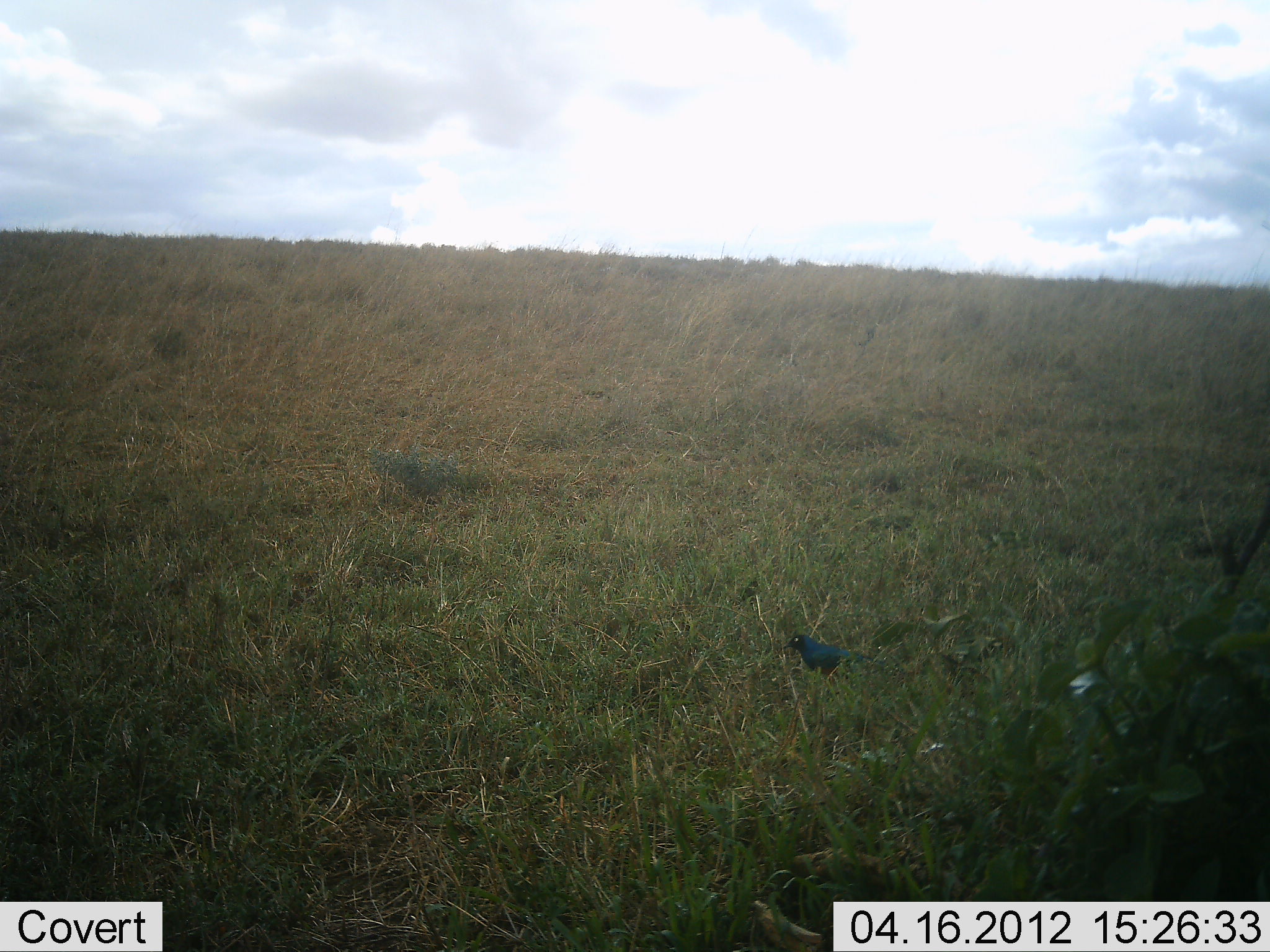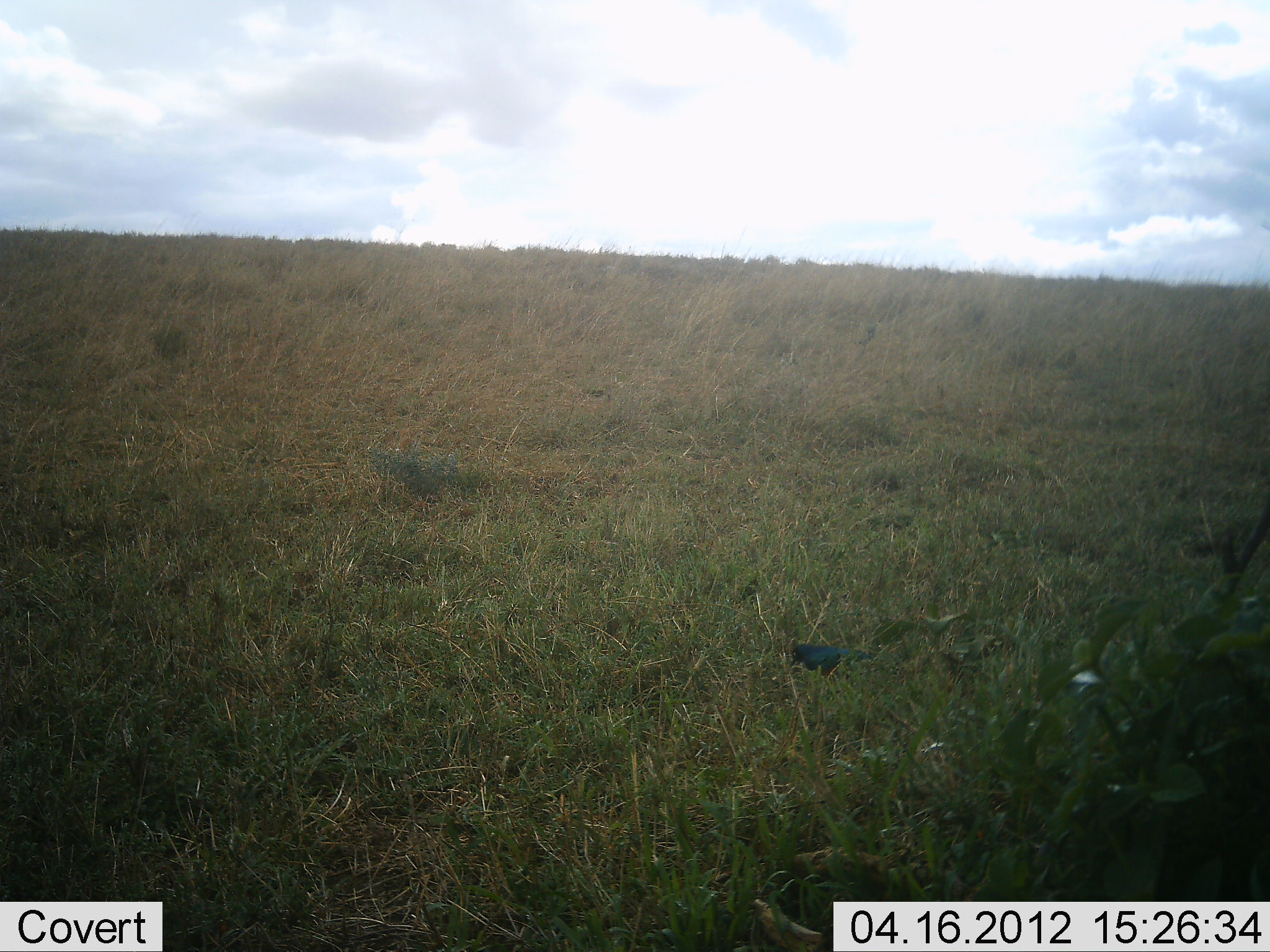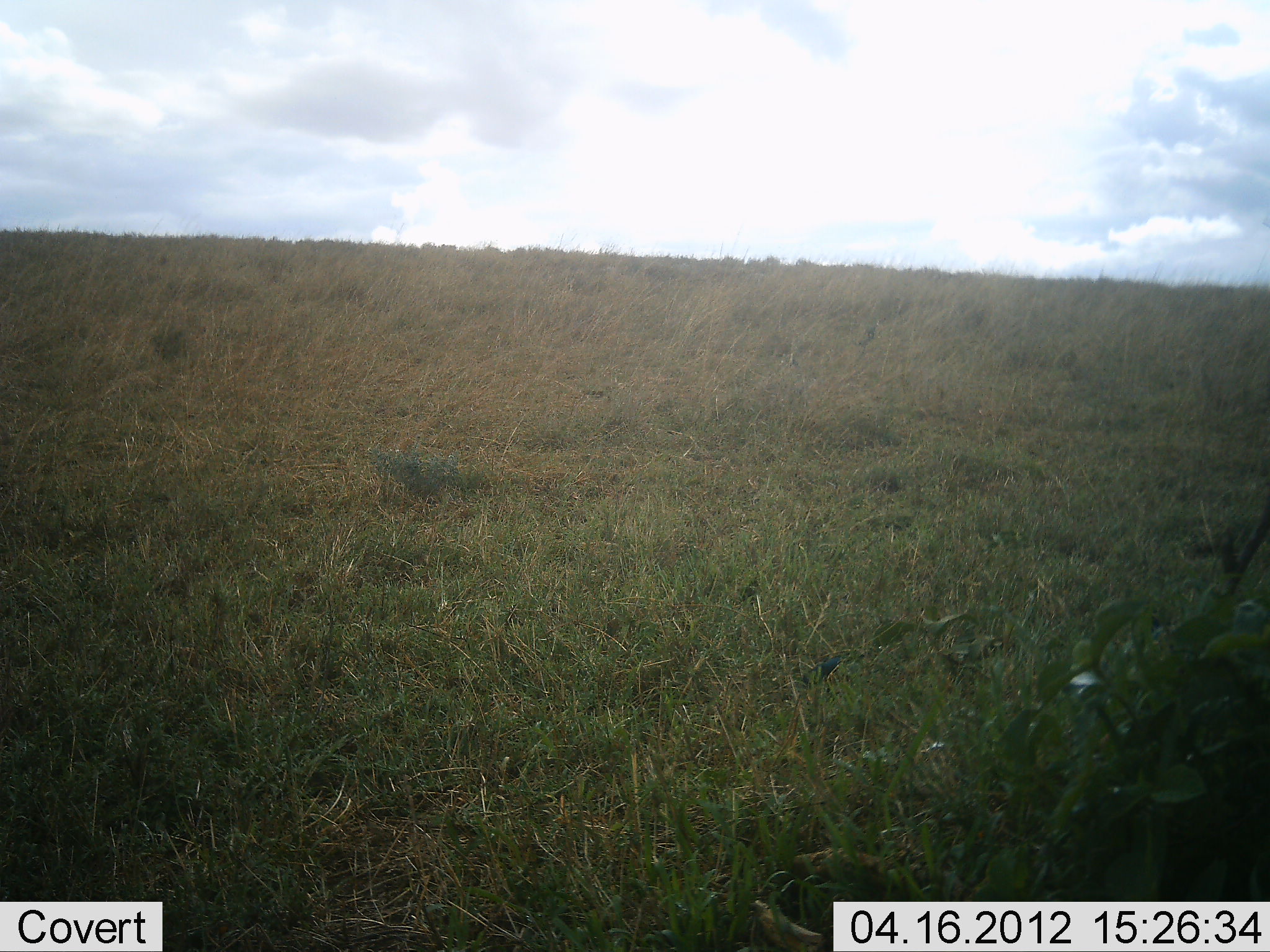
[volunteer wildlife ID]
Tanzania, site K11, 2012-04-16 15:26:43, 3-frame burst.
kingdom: Animalia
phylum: Chordata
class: Aves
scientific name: Aves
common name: bird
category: otherbird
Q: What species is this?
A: Otherbird (bird) (Aves).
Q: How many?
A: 1.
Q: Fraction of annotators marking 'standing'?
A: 22%.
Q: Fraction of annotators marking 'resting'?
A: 0%.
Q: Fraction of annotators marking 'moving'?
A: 9%.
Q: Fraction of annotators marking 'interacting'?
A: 0%.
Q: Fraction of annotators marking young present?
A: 0%.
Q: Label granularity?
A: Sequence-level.